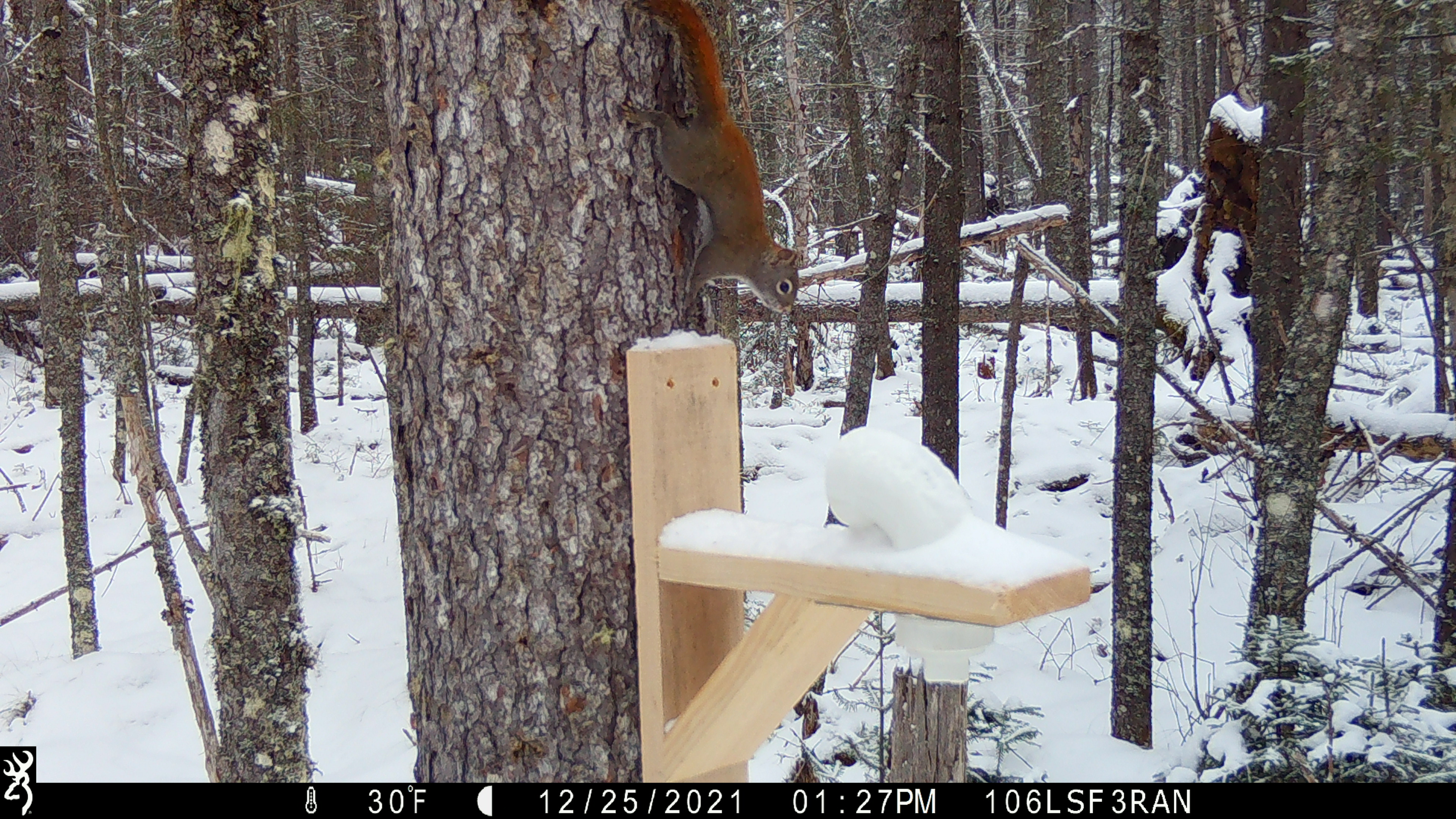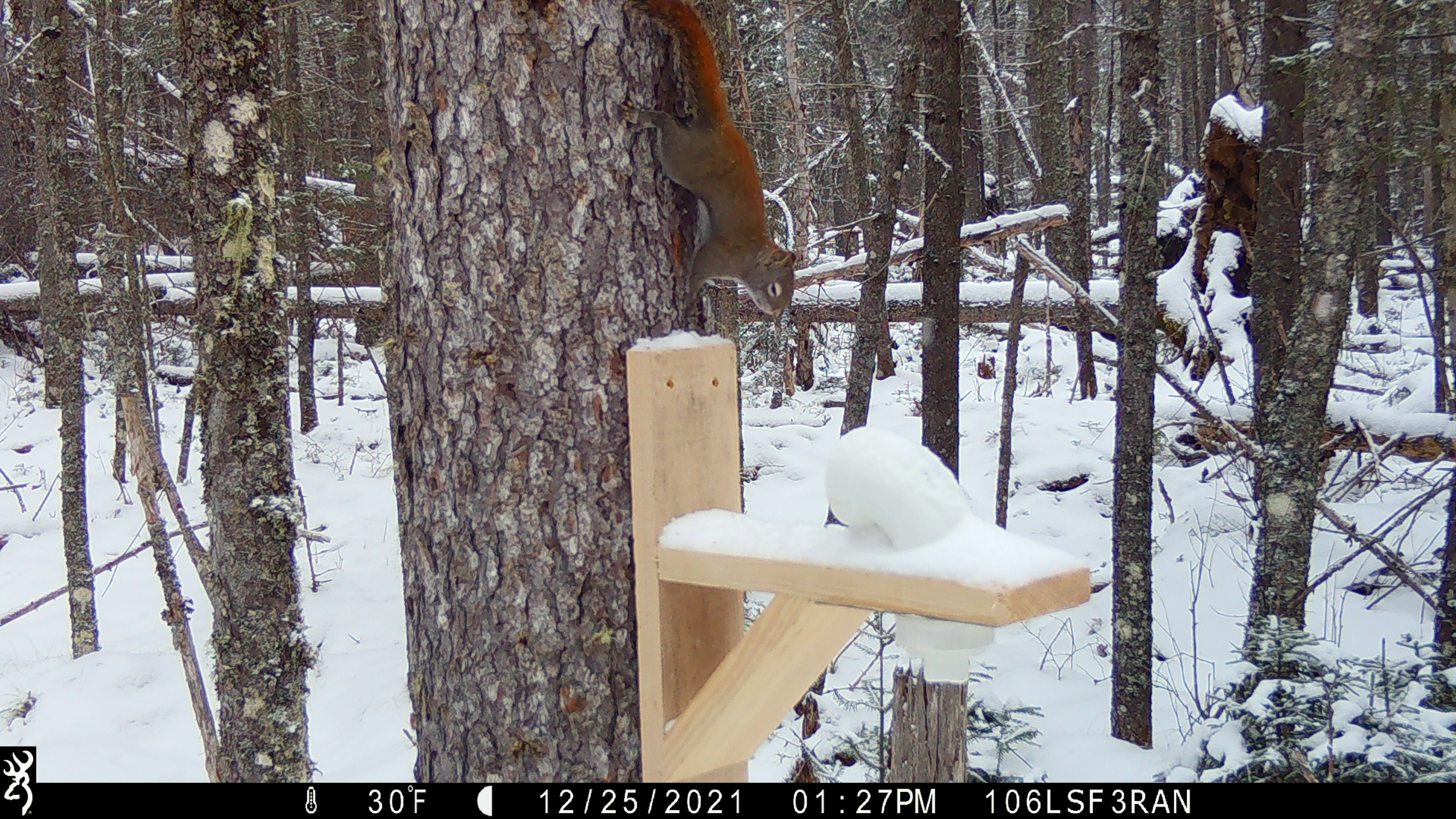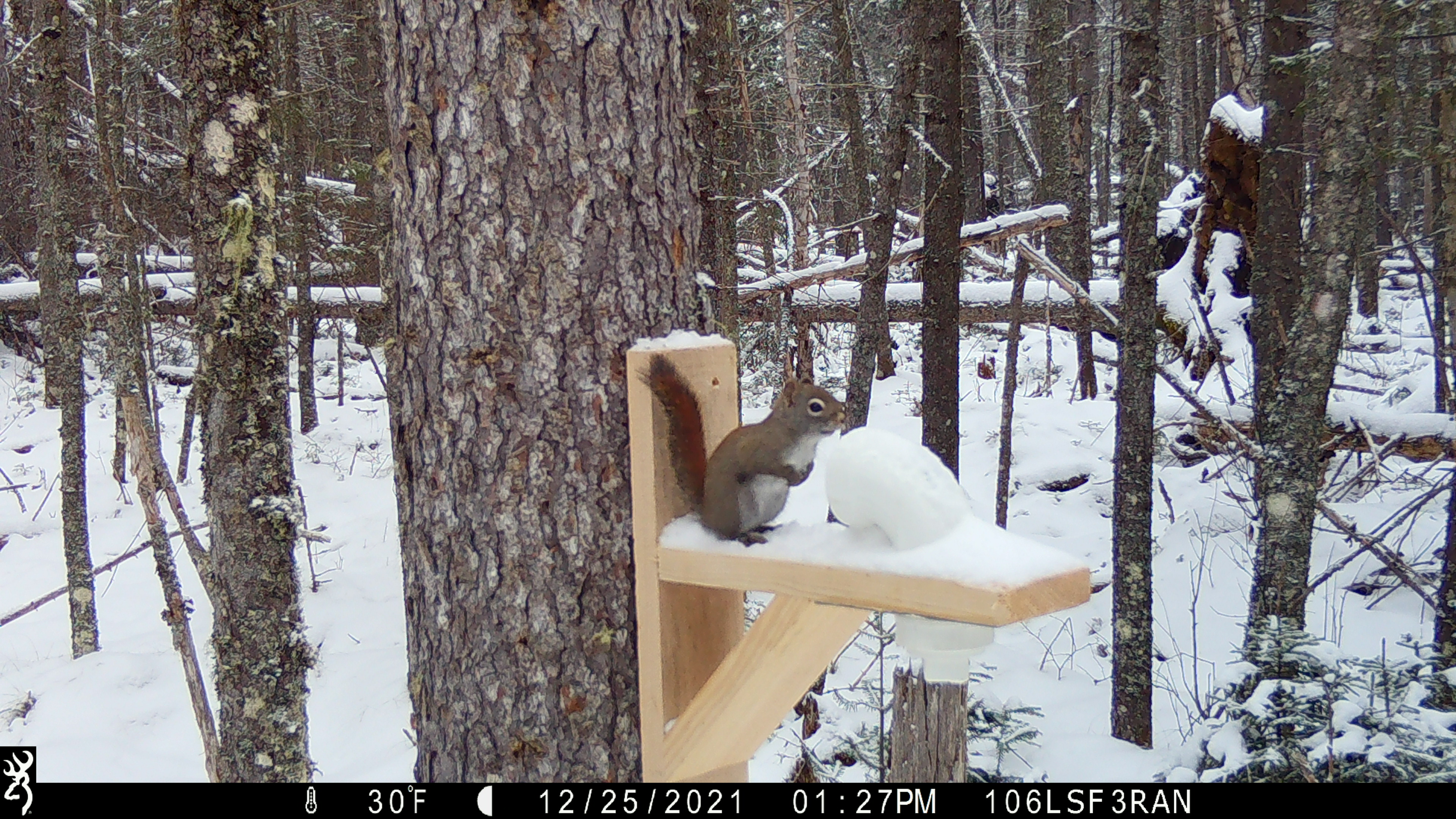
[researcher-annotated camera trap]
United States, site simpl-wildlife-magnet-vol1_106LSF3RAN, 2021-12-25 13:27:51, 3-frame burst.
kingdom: Animalia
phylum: Chordata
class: Mammalia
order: Rodentia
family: Sciuridae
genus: Tamiasciurus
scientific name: Tamiasciurus hudsonicus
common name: red squirrel